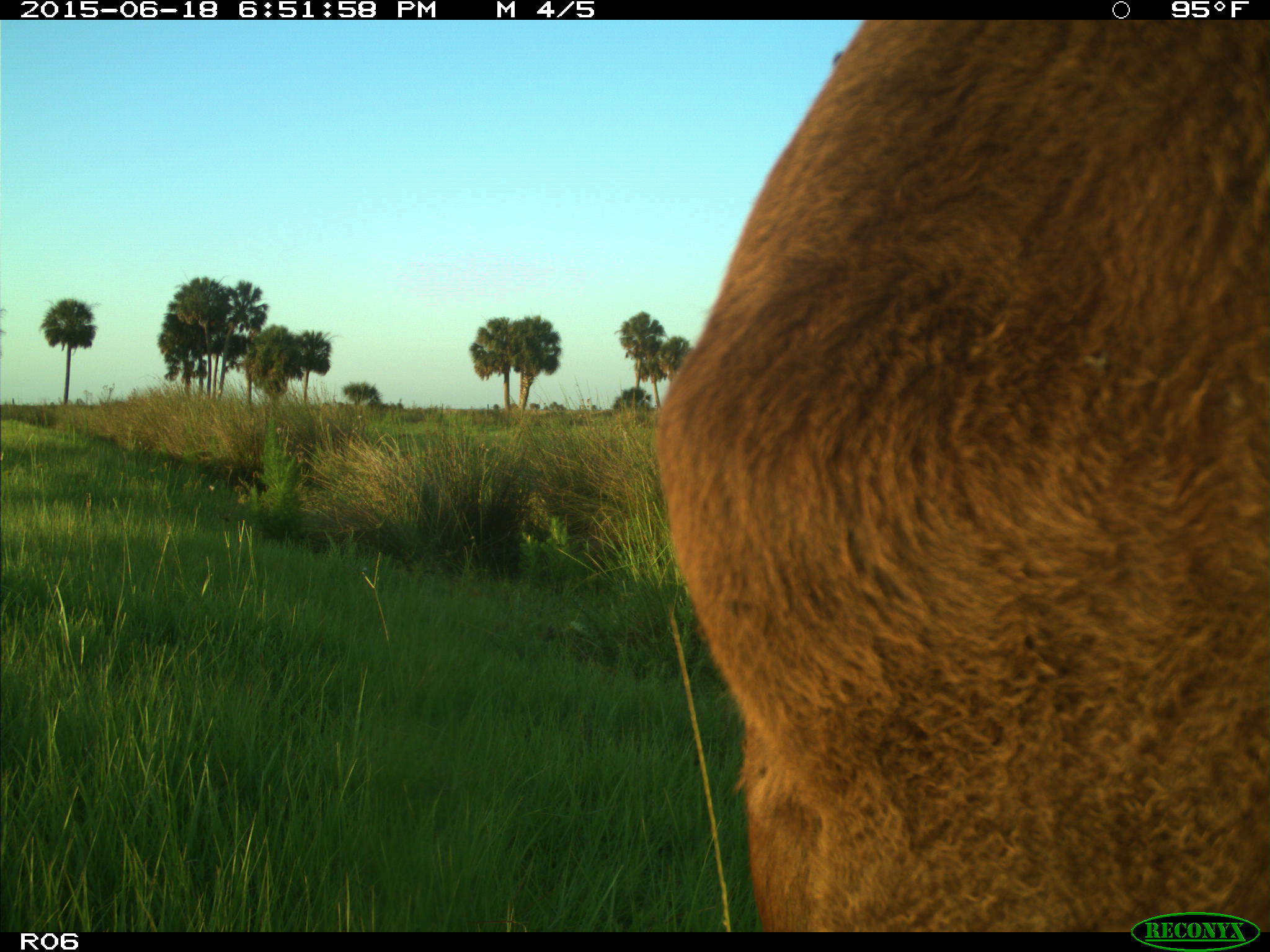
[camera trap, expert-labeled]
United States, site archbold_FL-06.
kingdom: Animalia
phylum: Chordata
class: Mammalia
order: Artiodactyla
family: Bovidae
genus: Bos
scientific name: Bos taurus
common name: domestic cow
Bos taurus (domestic cow).